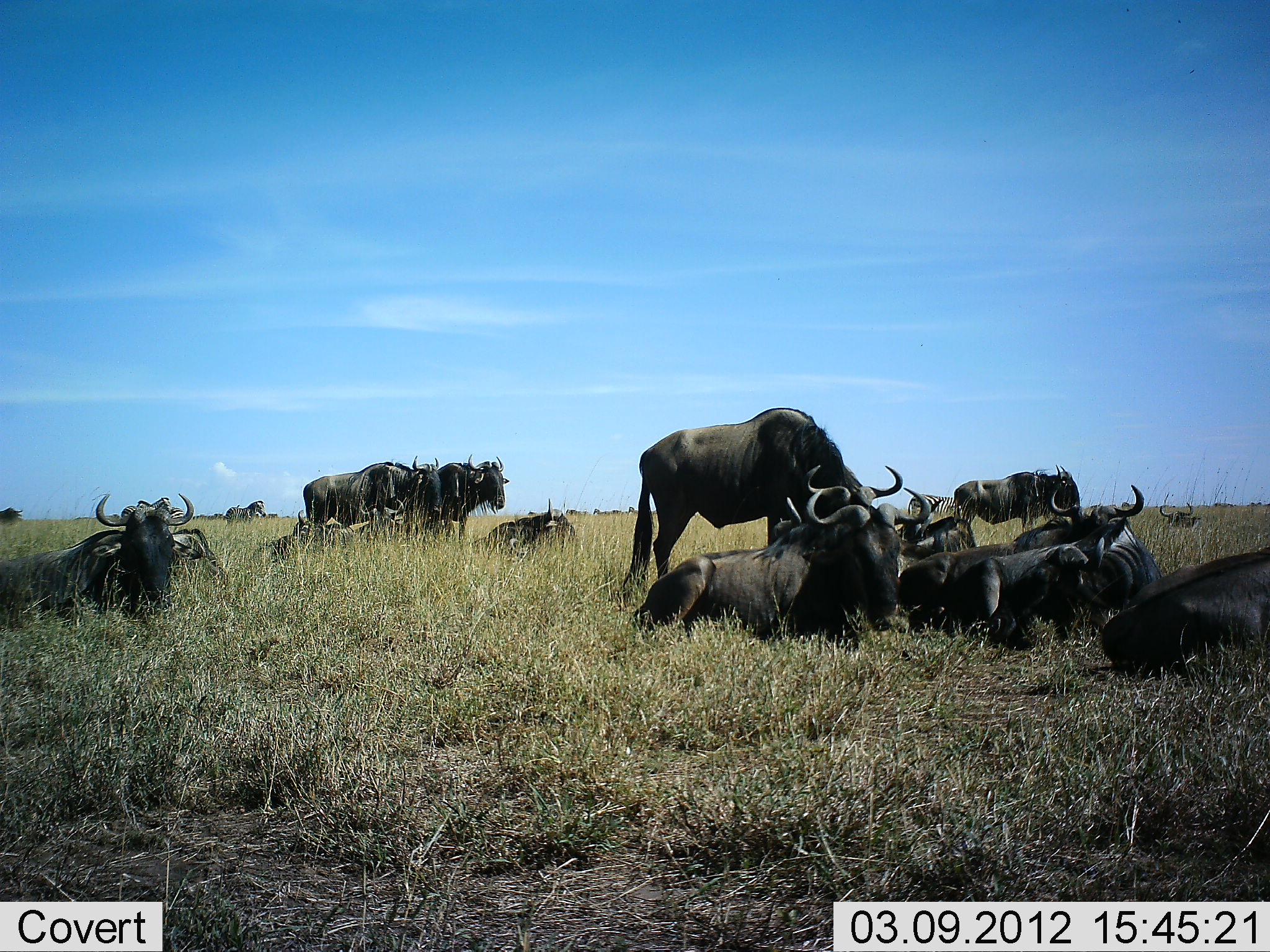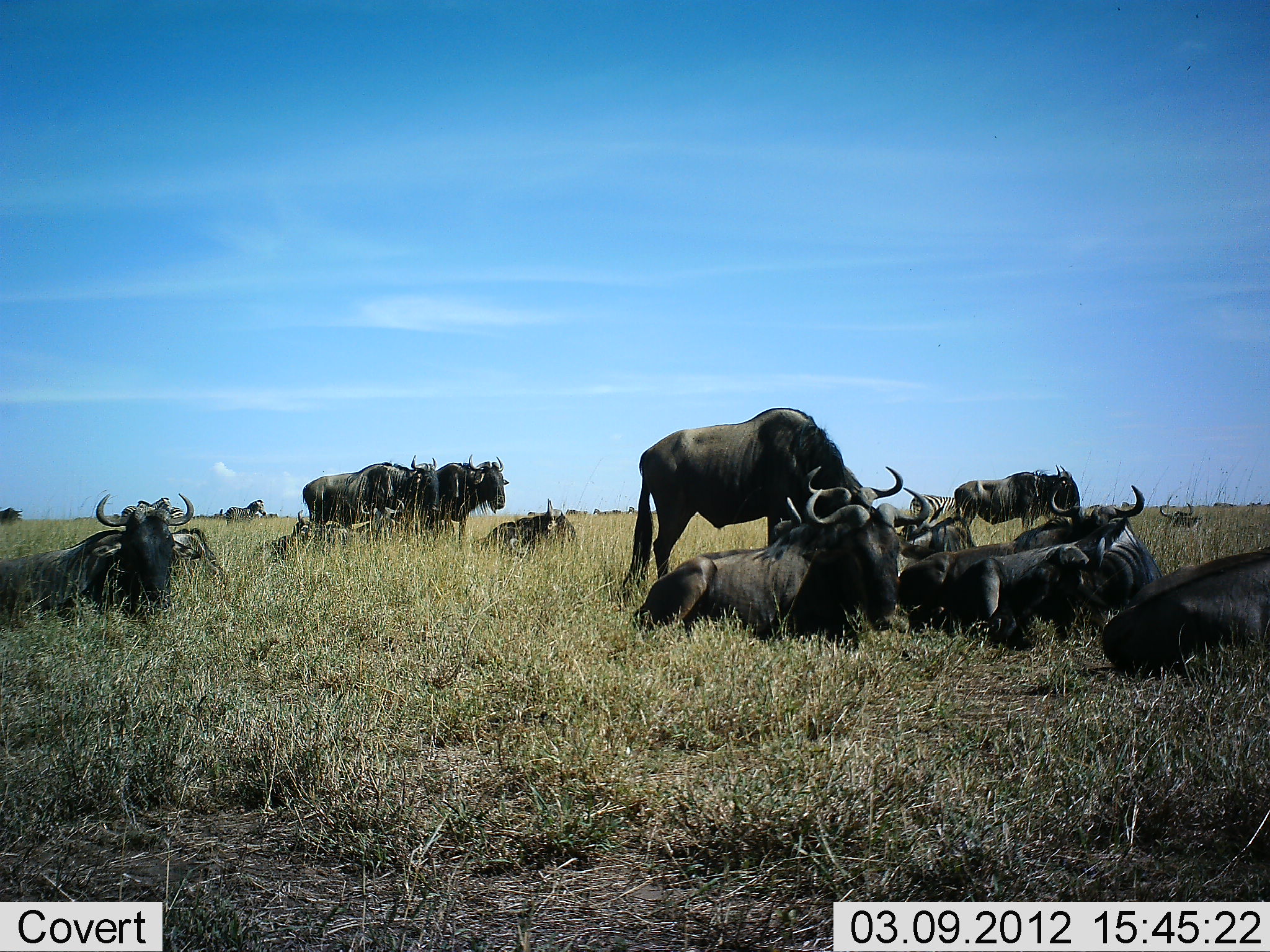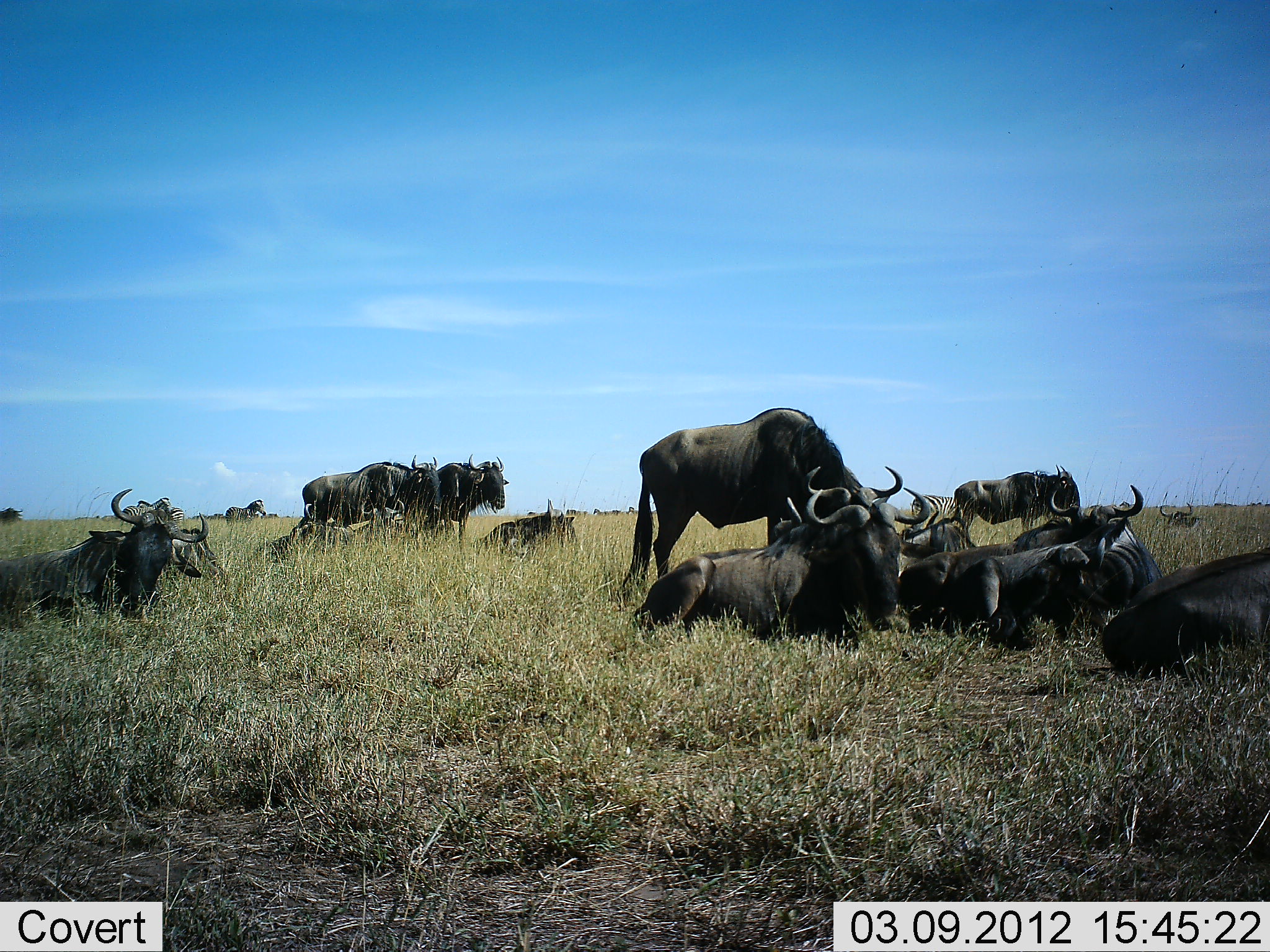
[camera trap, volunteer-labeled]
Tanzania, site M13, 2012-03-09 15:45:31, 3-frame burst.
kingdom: Animalia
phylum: Chordata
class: Mammalia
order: Artiodactyla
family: Bovidae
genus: Connochaetes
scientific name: Connochaetes taurinus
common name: blue wildebeest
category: wildebeest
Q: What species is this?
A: Wildebeest (blue wildebeest) (Connochaetes taurinus).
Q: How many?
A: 11-50.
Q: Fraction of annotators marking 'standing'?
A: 73%.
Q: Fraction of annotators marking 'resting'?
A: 95%.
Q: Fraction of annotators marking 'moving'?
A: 5%.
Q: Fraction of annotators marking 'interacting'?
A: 18%.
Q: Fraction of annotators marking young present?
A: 0%.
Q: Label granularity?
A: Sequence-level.